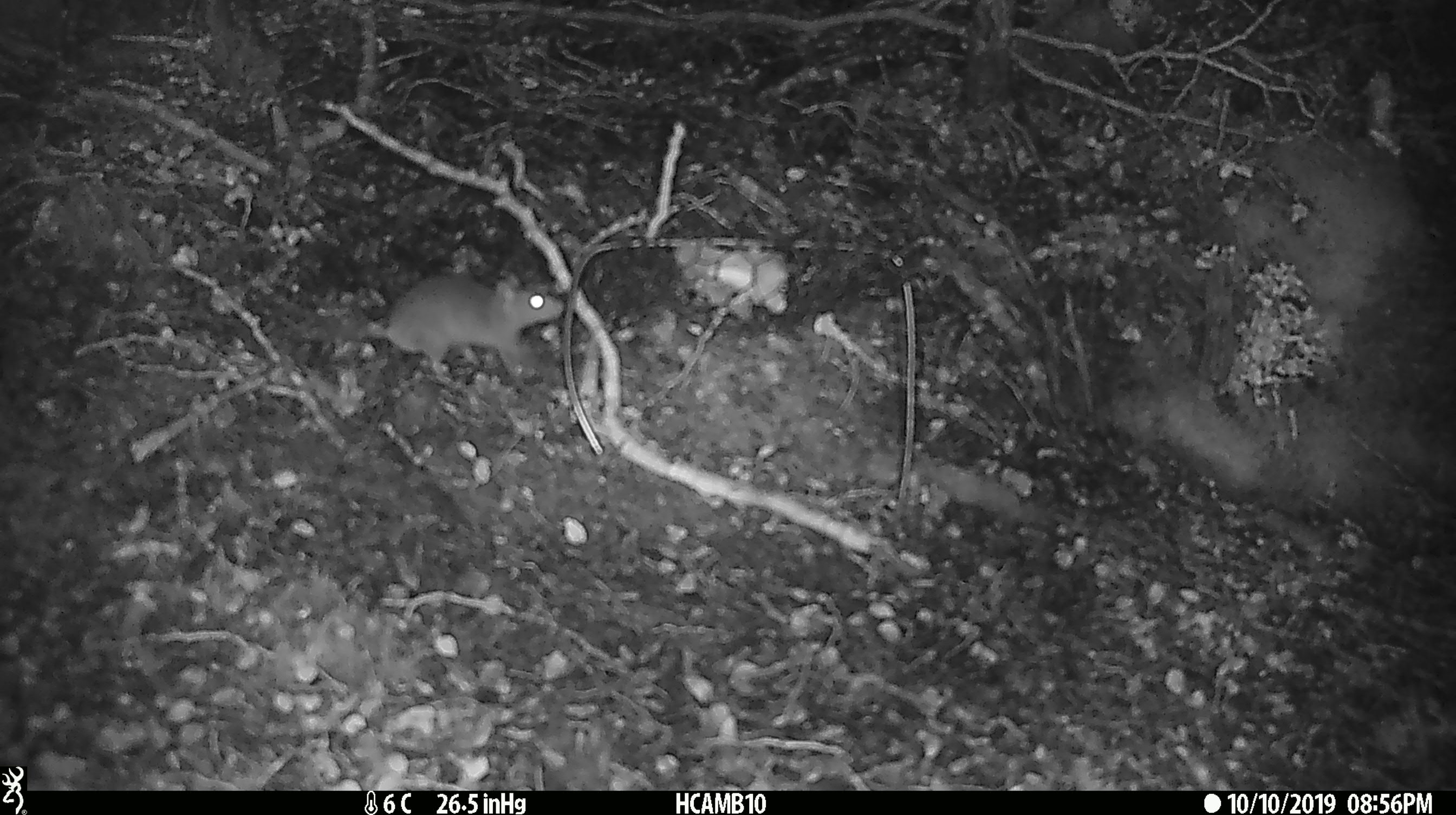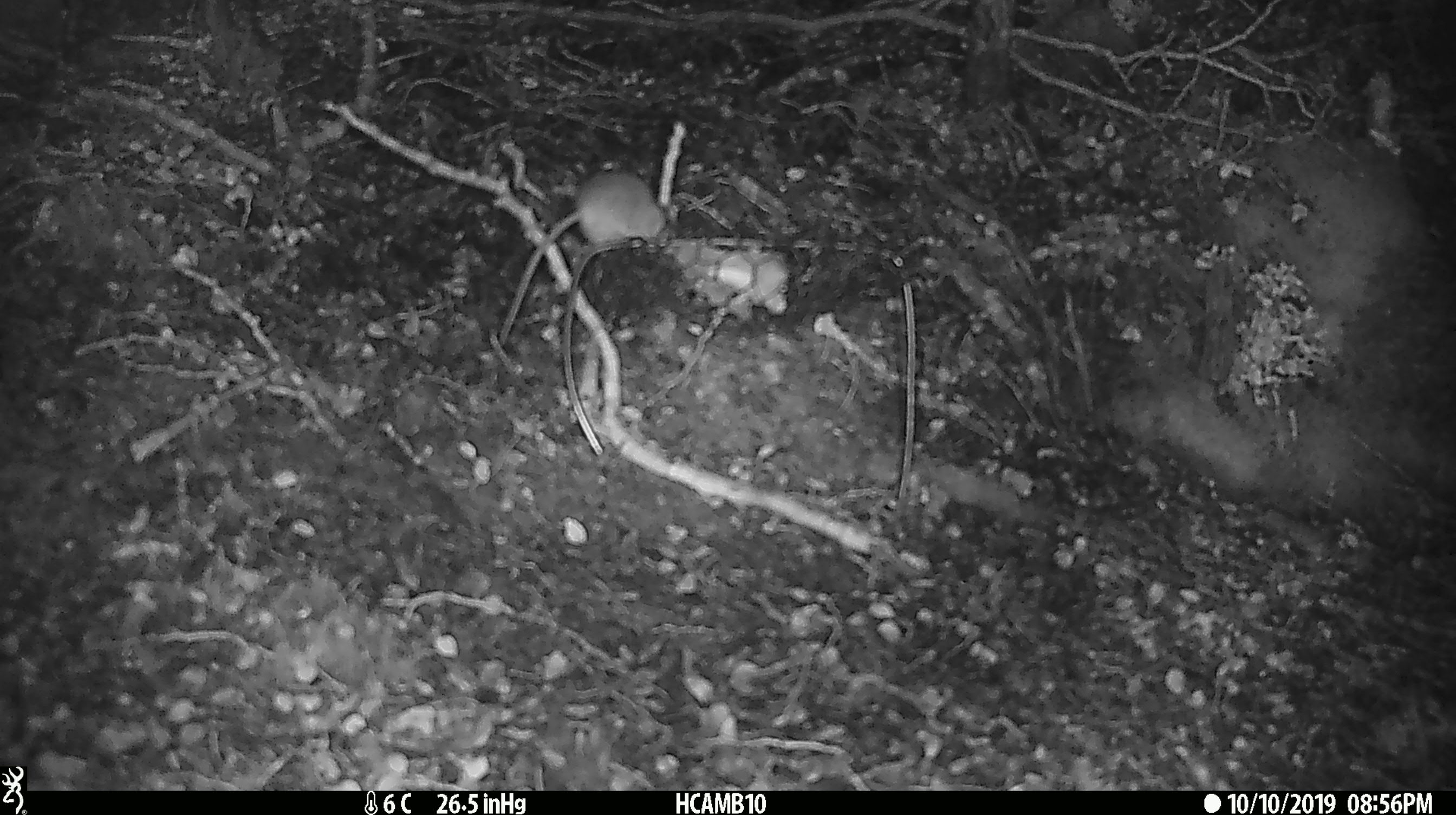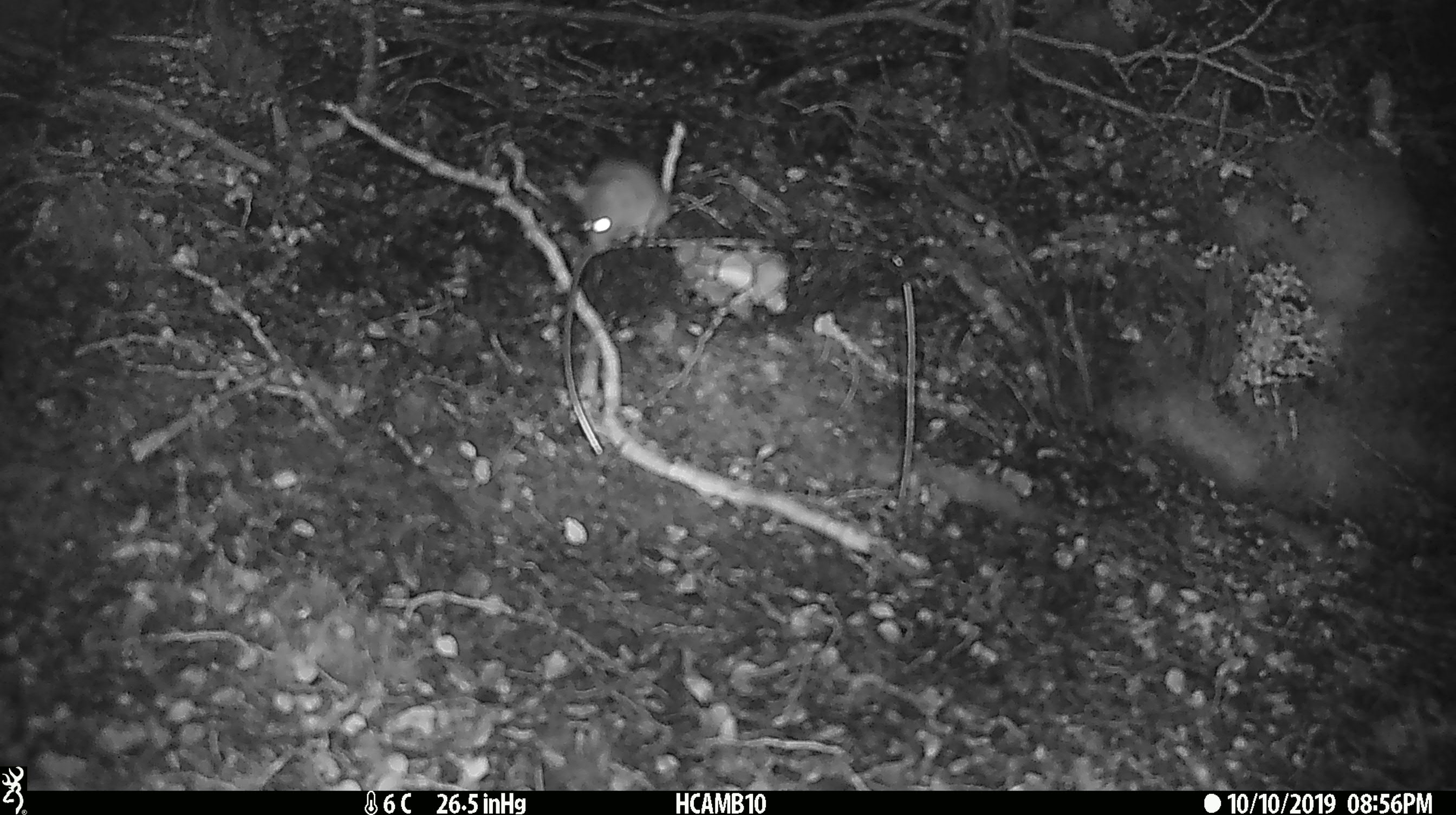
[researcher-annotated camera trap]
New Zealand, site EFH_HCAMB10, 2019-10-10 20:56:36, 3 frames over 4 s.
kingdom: Animalia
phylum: Chordata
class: Mammalia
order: Rodentia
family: Muridae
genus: Mus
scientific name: Mus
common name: mouse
Mouse (Mus).